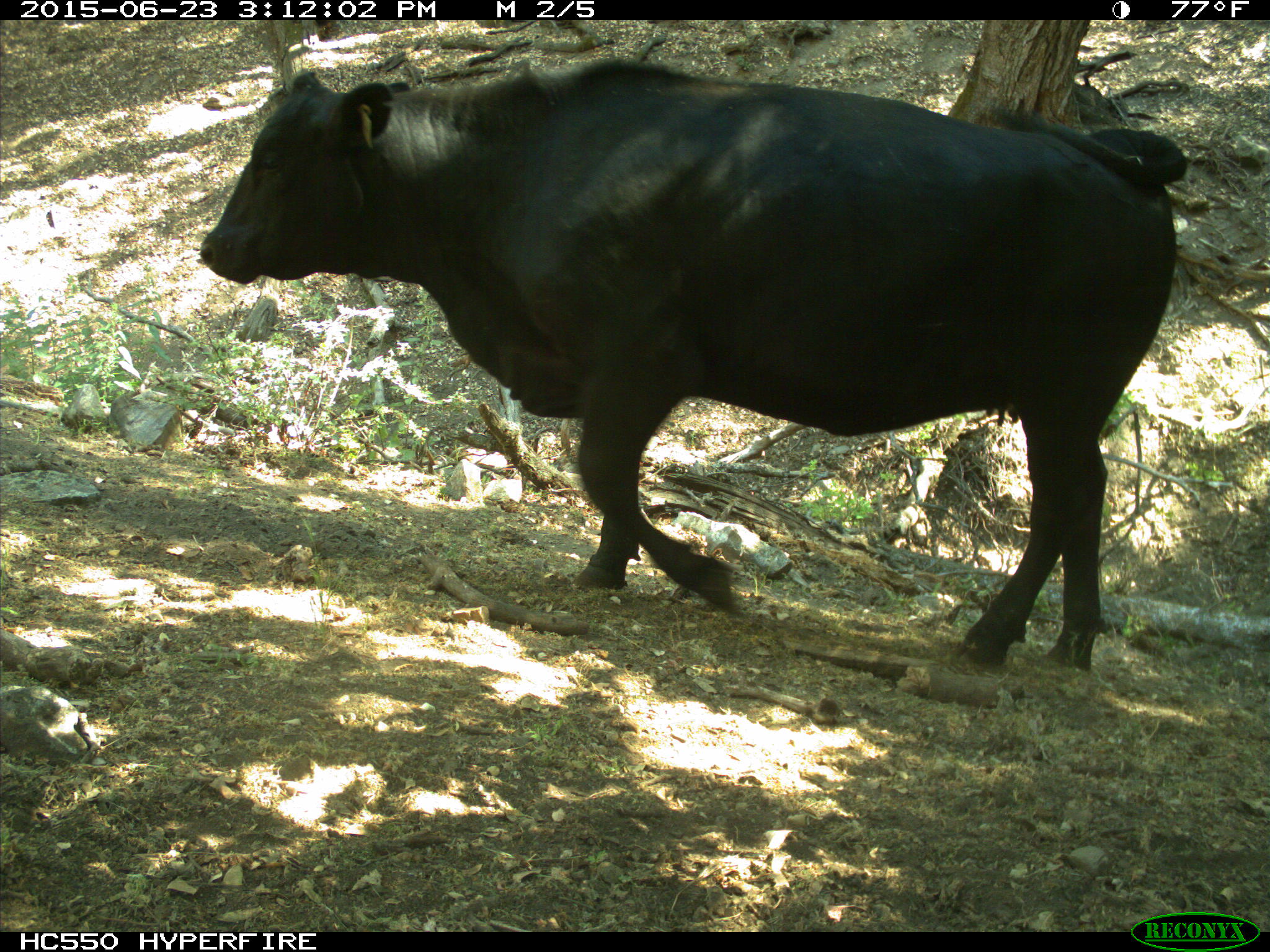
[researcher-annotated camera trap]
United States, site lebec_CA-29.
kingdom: Animalia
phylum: Chordata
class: Mammalia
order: Artiodactyla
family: Bovidae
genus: Bos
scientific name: Bos taurus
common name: domestic cow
Bos taurus (domestic cow).